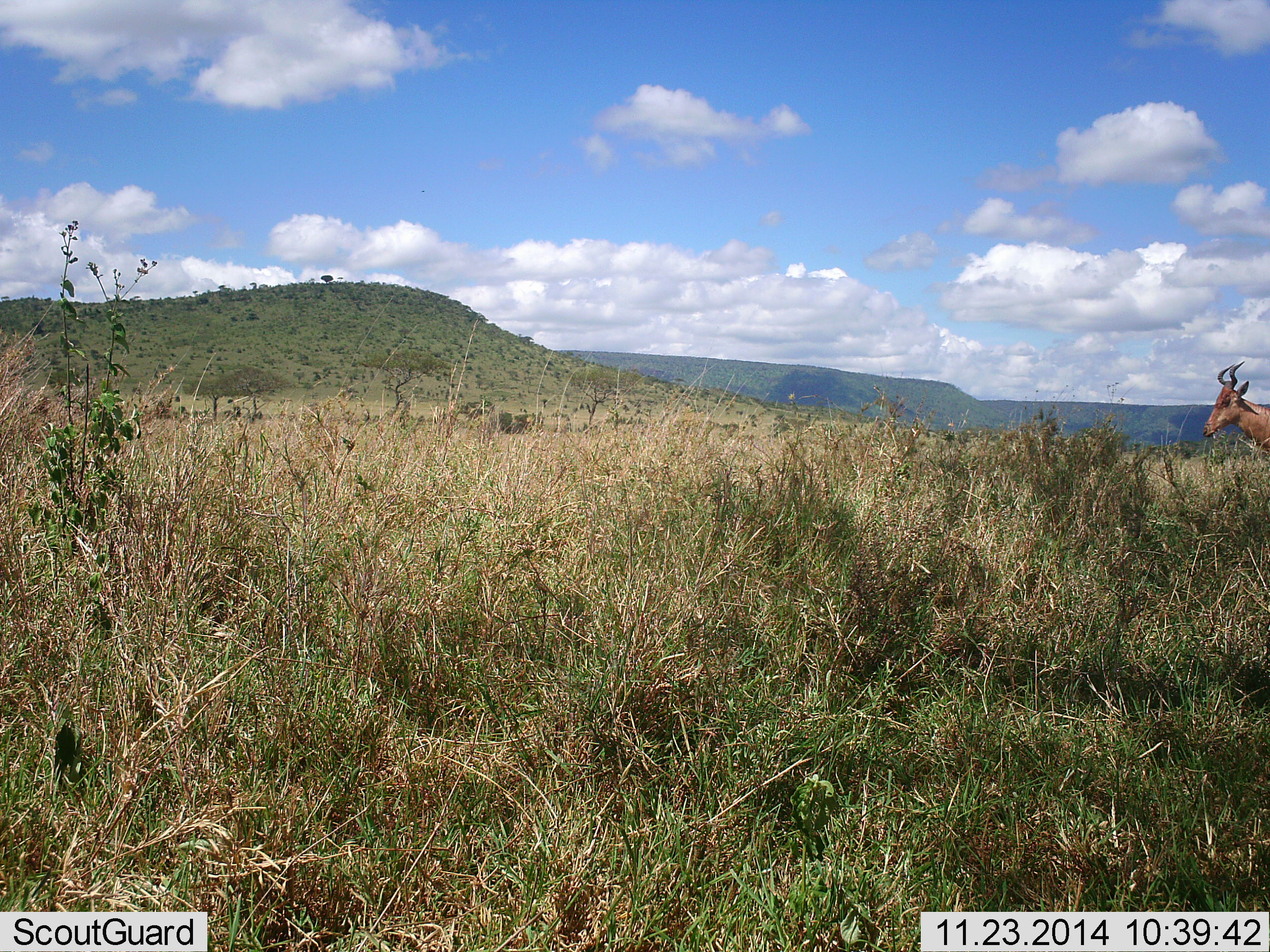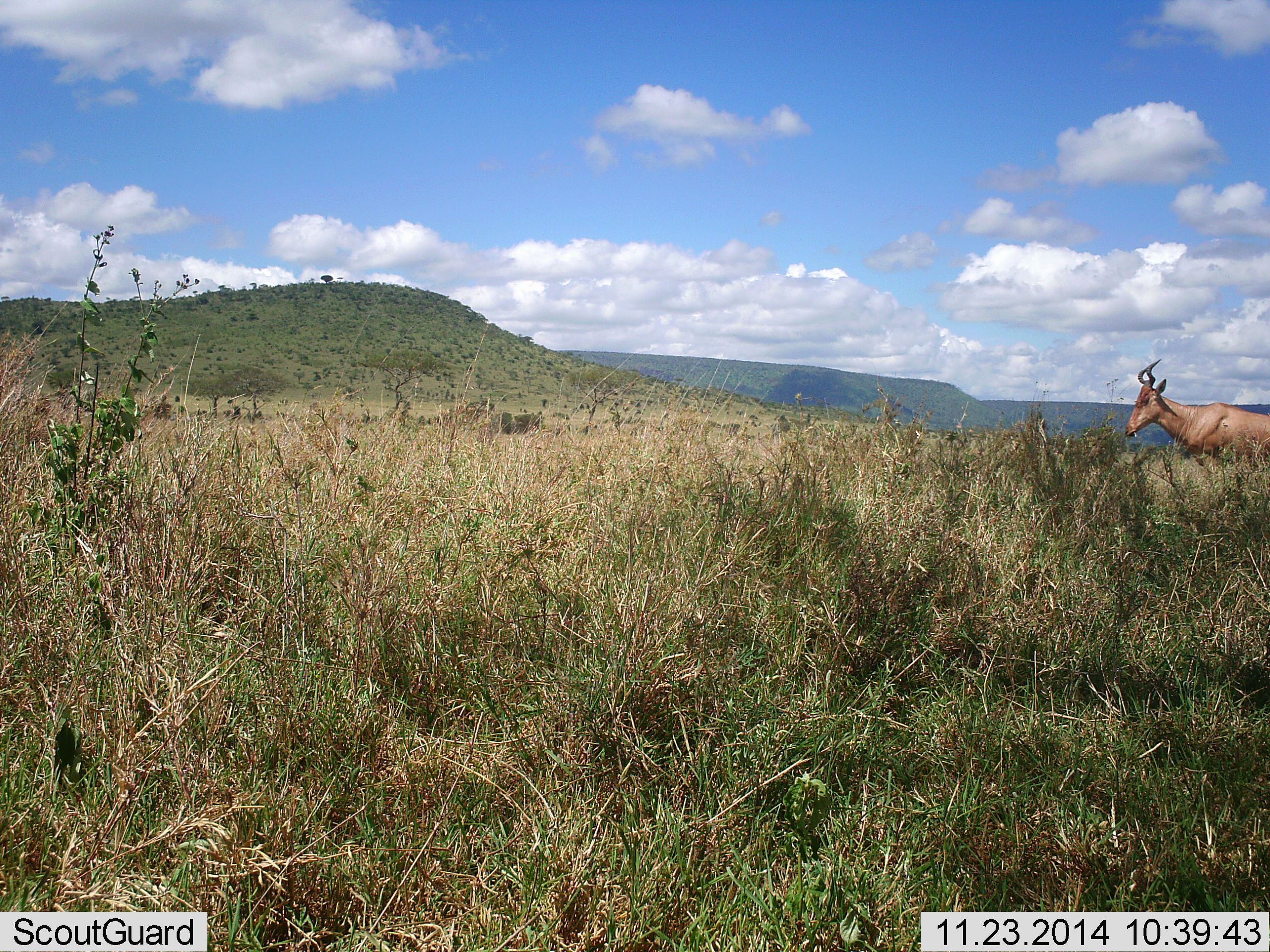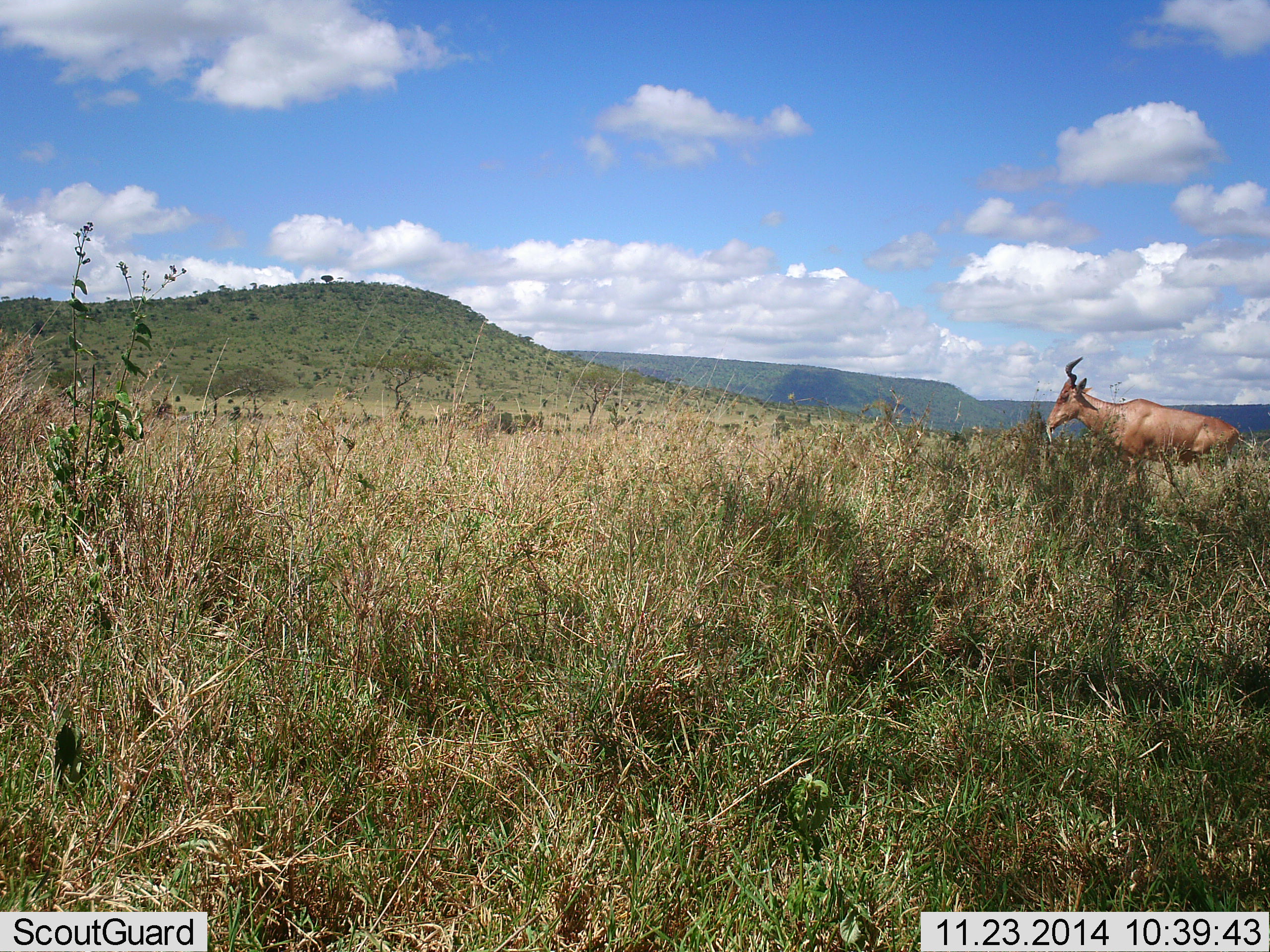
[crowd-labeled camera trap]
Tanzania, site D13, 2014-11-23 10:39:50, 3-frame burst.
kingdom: Animalia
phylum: Chordata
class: Mammalia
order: Artiodactyla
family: Bovidae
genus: Alcelaphus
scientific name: Alcelaphus buselaphus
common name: hartebeest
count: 1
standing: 10%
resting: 0%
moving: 90%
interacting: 0%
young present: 0%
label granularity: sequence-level